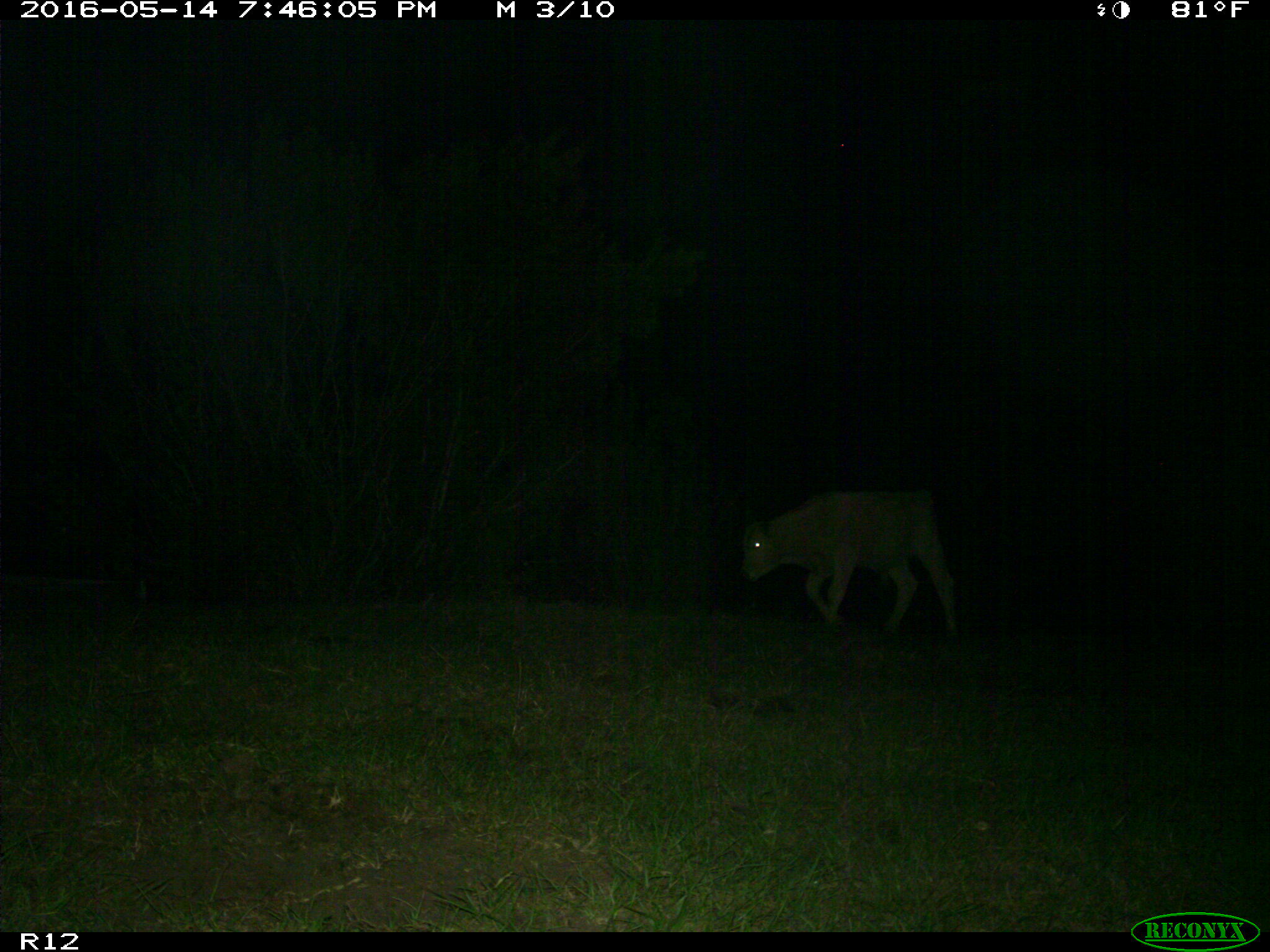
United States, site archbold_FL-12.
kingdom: Animalia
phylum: Chordata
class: Mammalia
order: Artiodactyla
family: Bovidae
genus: Bos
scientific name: Bos taurus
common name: domestic cow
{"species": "Bos taurus (domestic cow)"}